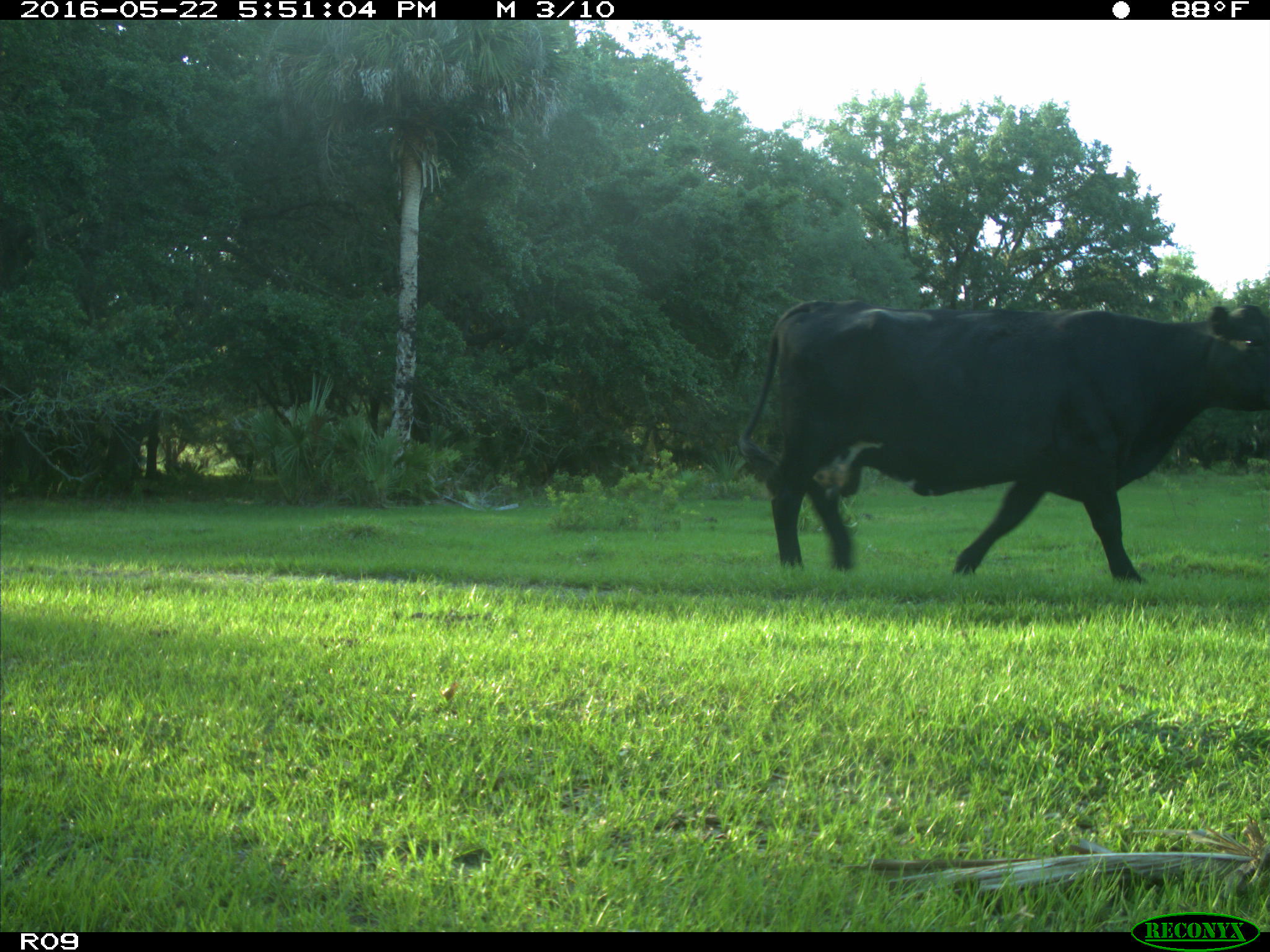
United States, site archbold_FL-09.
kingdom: Animalia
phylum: Chordata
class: Mammalia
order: Artiodactyla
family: Bovidae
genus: Bos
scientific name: Bos taurus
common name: domestic cow